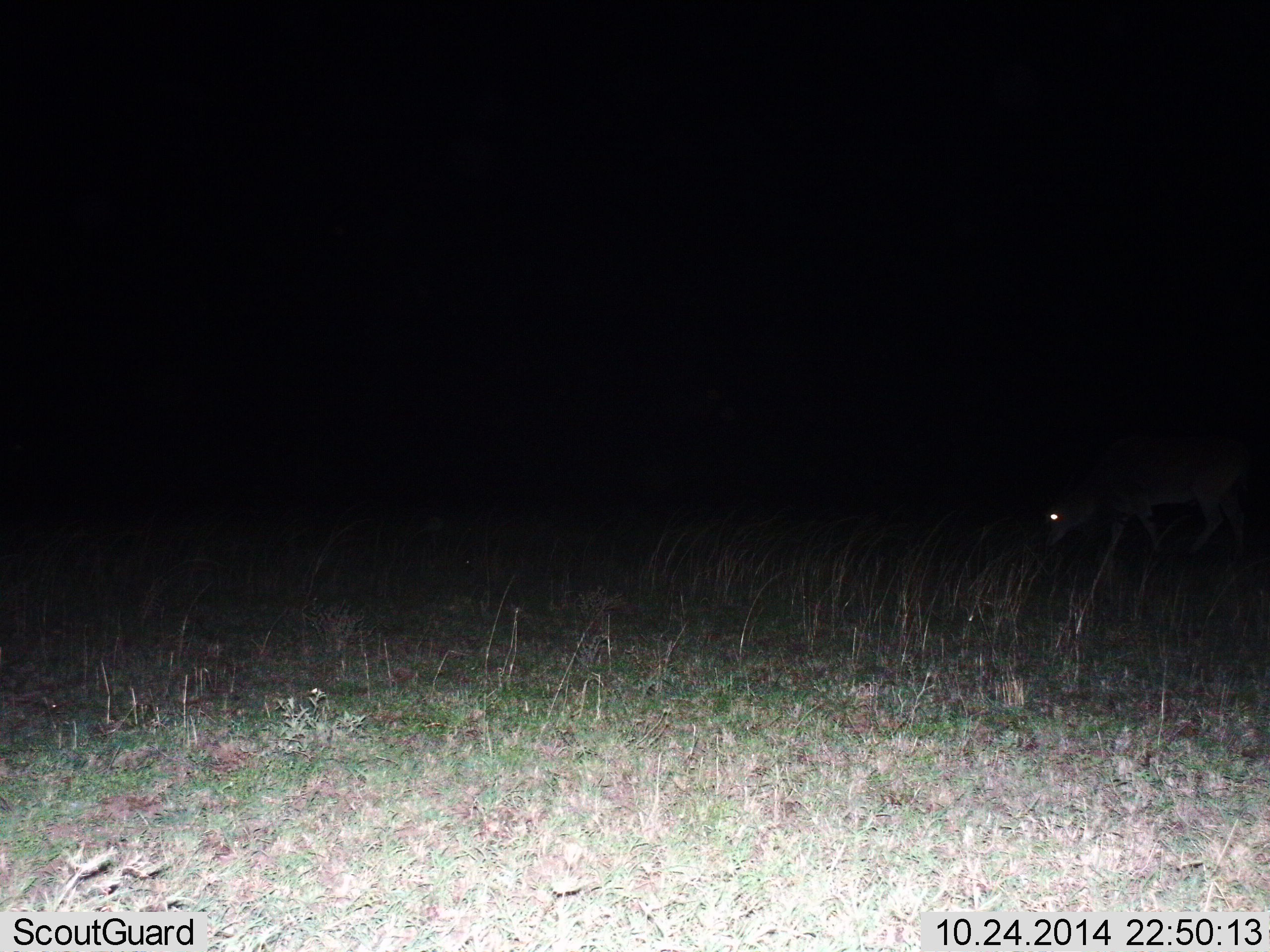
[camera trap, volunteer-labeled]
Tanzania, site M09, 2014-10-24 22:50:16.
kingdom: Animalia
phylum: Chordata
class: Mammalia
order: Artiodactyla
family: Bovidae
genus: Redunca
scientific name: Redunca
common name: reedbuck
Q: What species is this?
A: Reedbuck (Redunca).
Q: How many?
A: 1.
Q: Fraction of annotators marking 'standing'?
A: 0%.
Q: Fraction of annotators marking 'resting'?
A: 0%.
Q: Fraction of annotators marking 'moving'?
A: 0%.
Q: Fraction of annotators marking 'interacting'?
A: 0%.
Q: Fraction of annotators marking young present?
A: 0%.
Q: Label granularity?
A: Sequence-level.